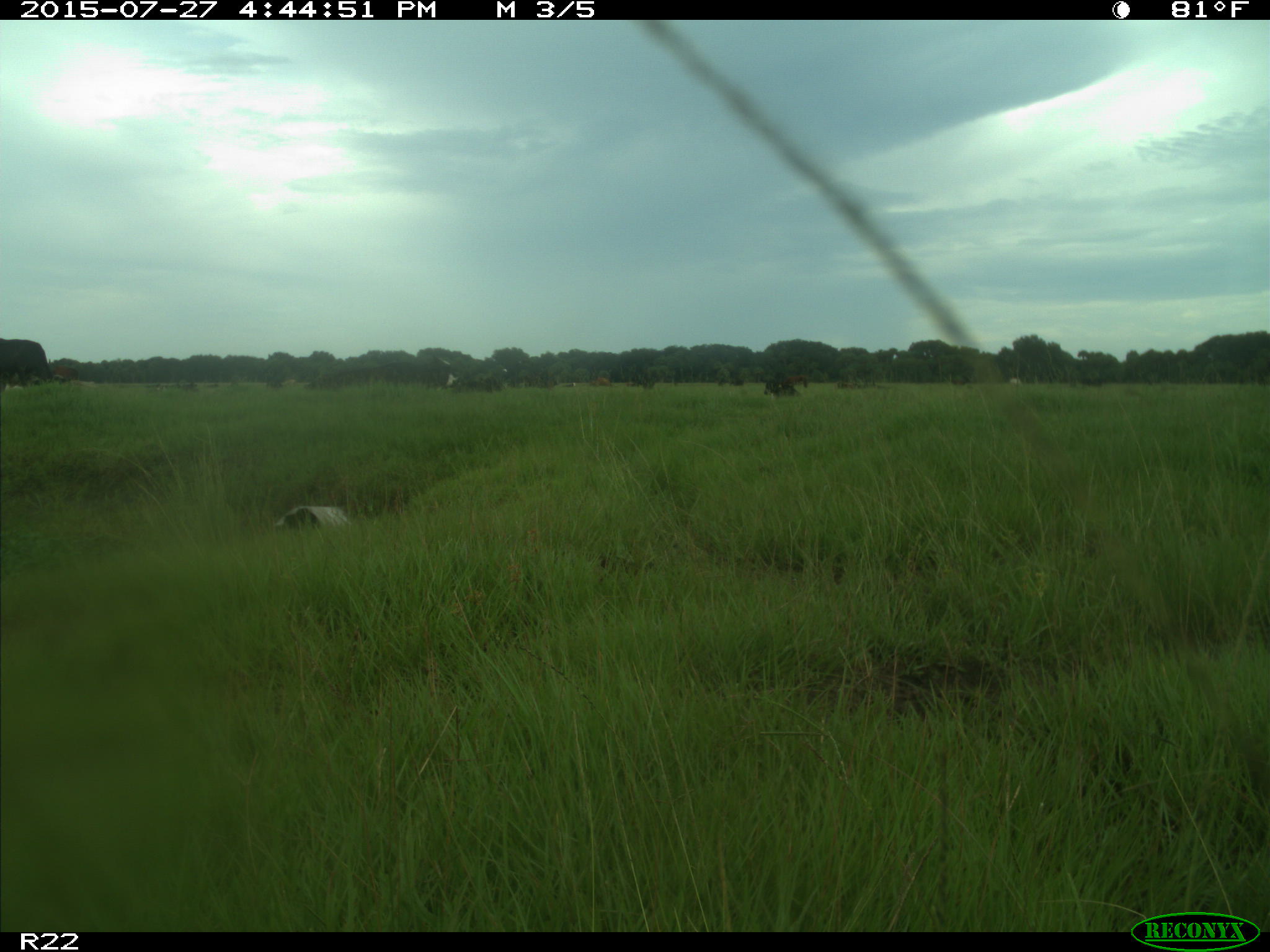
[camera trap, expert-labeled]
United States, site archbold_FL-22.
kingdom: Animalia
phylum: Chordata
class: Mammalia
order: Artiodactyla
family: Bovidae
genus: Bos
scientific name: Bos taurus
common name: domestic cow